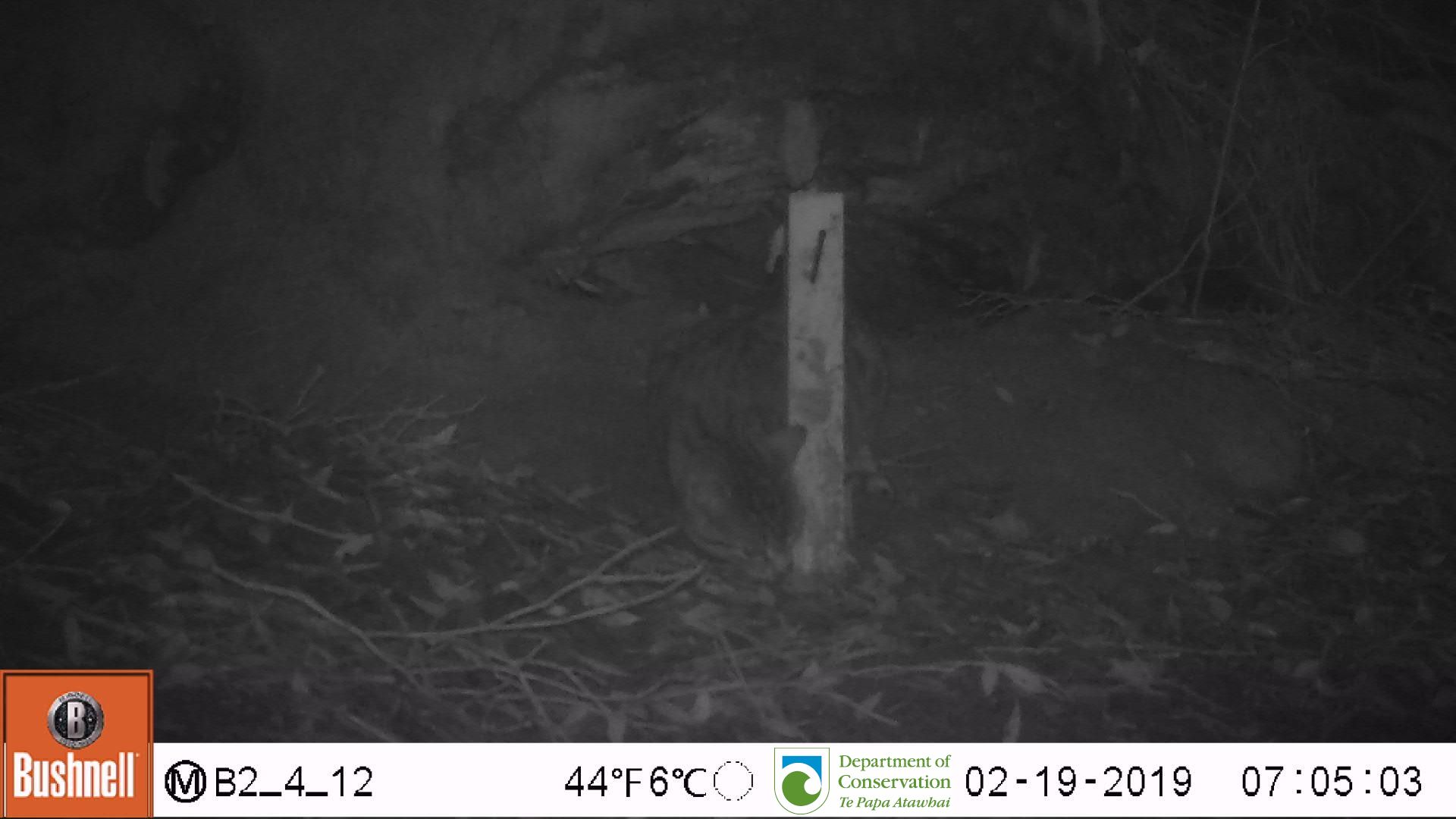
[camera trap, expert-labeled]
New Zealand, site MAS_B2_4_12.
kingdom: Animalia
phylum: Chordata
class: Mammalia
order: Carnivora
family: Felidae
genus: Felis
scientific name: Felis catus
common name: domestic cat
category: cat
Cat (domestic cat) (Felis catus).